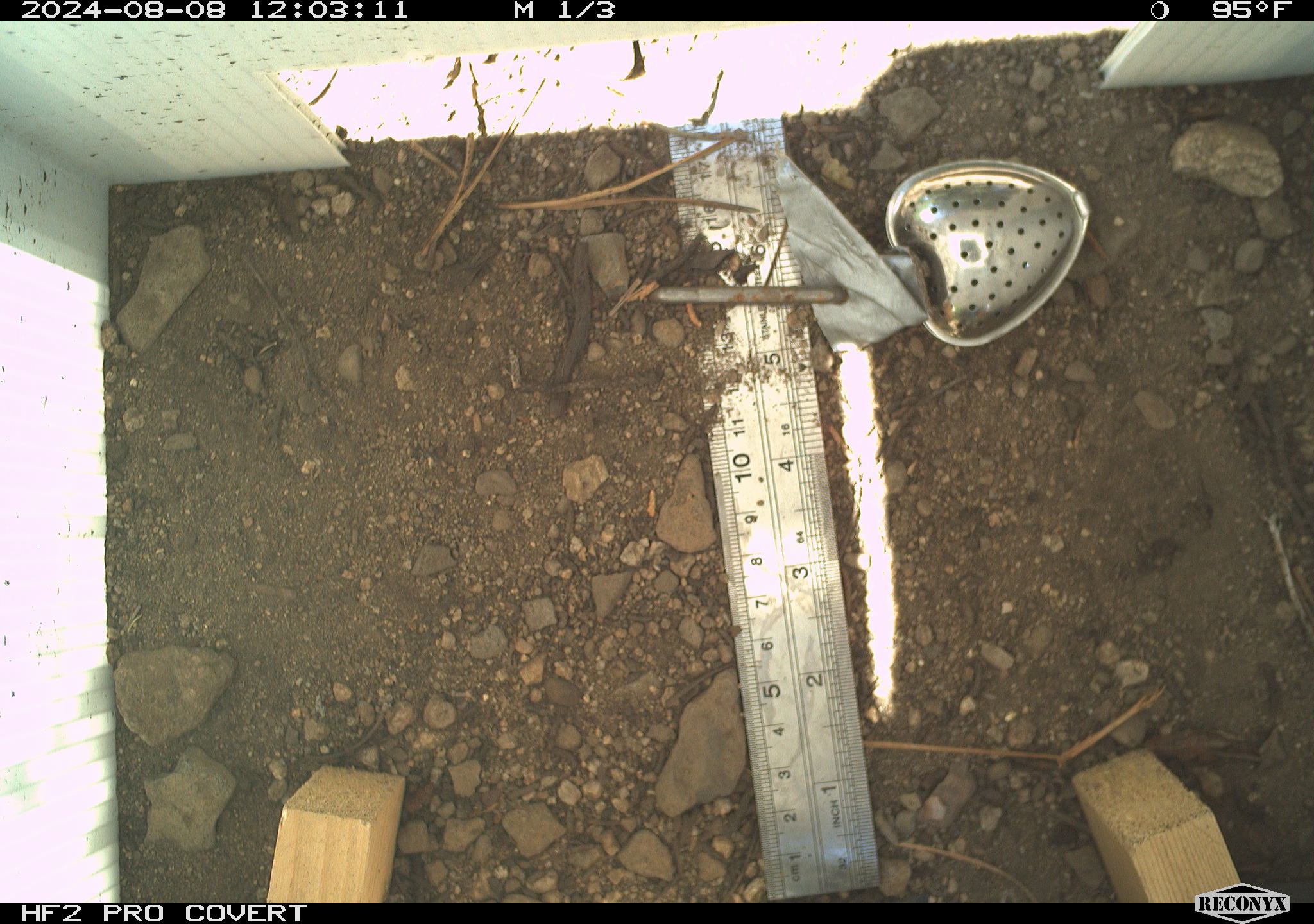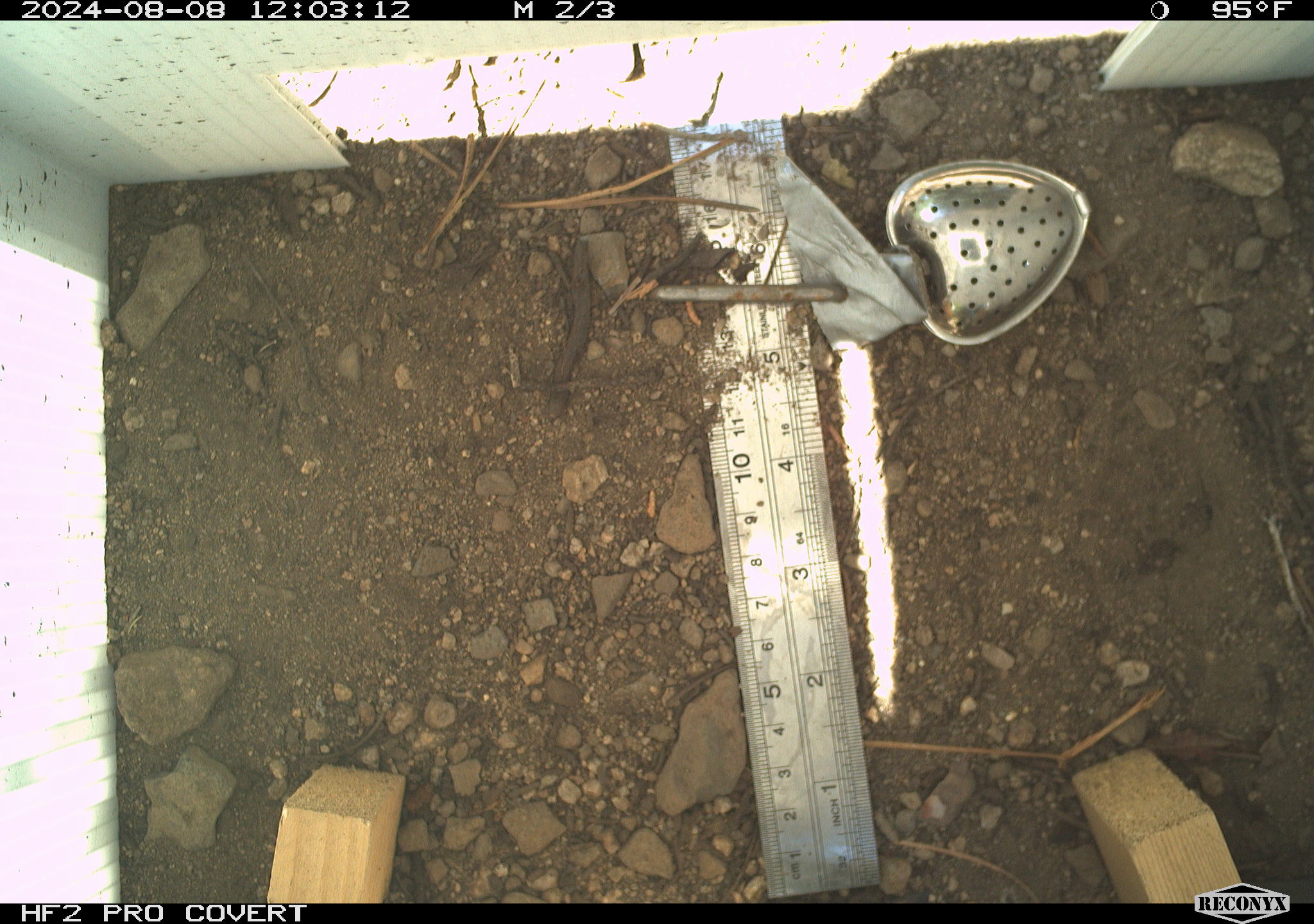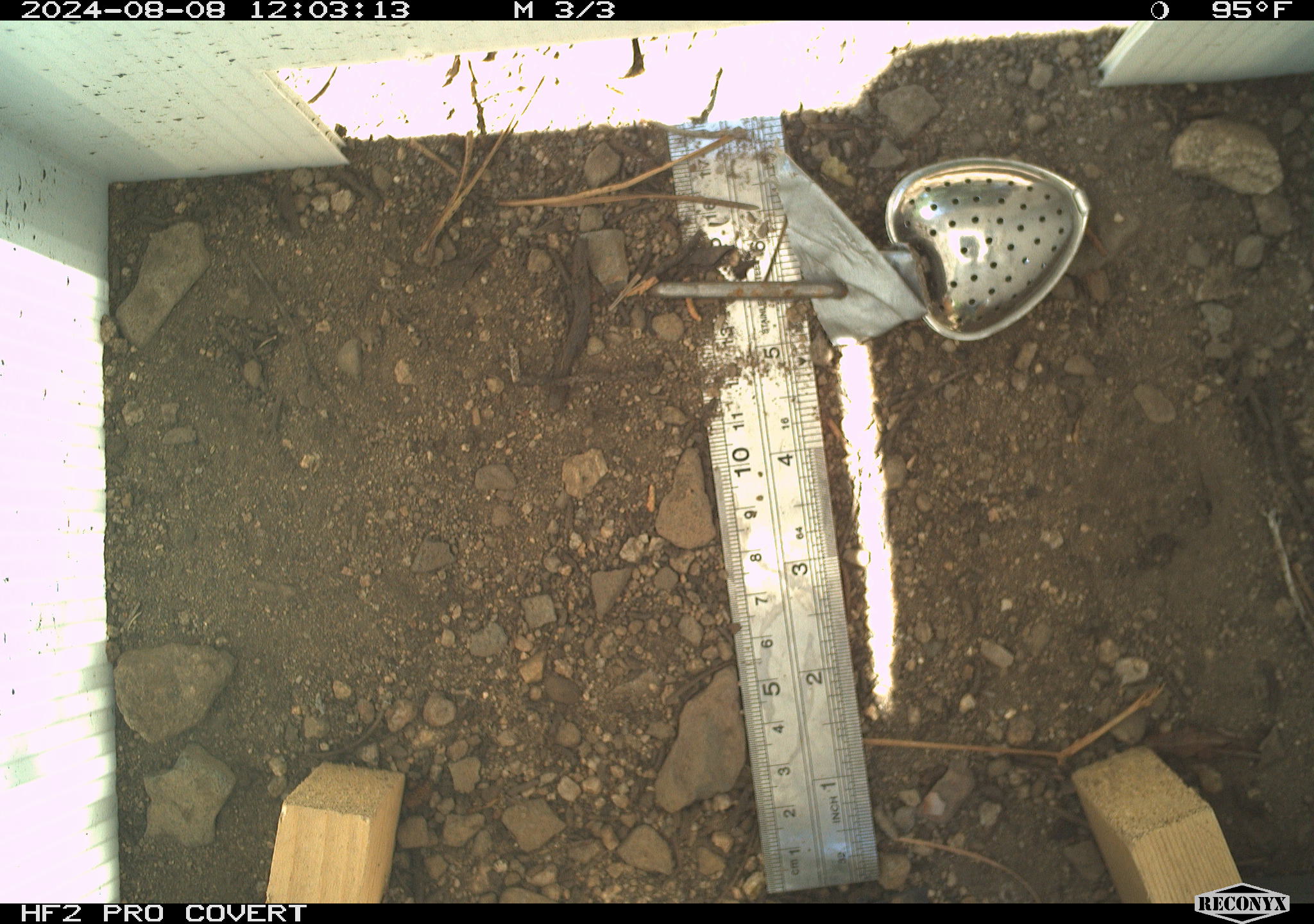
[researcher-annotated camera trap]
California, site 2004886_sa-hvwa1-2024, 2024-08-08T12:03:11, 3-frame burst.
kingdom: Animalia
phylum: Chordata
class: Mammalia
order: Rodentia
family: Sciuridae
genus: Neotamias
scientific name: Neotamias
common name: western chipmunks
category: neotamias species